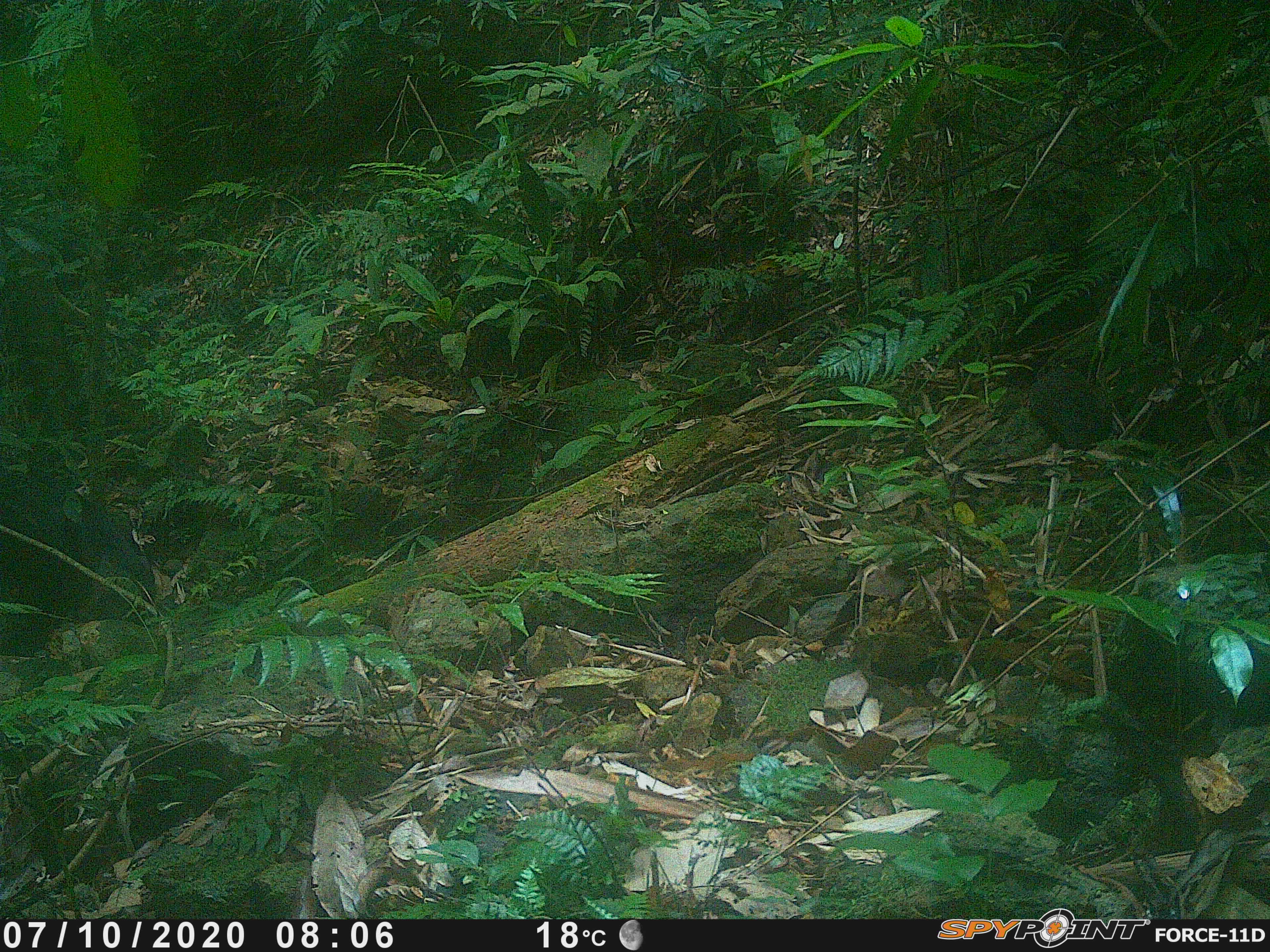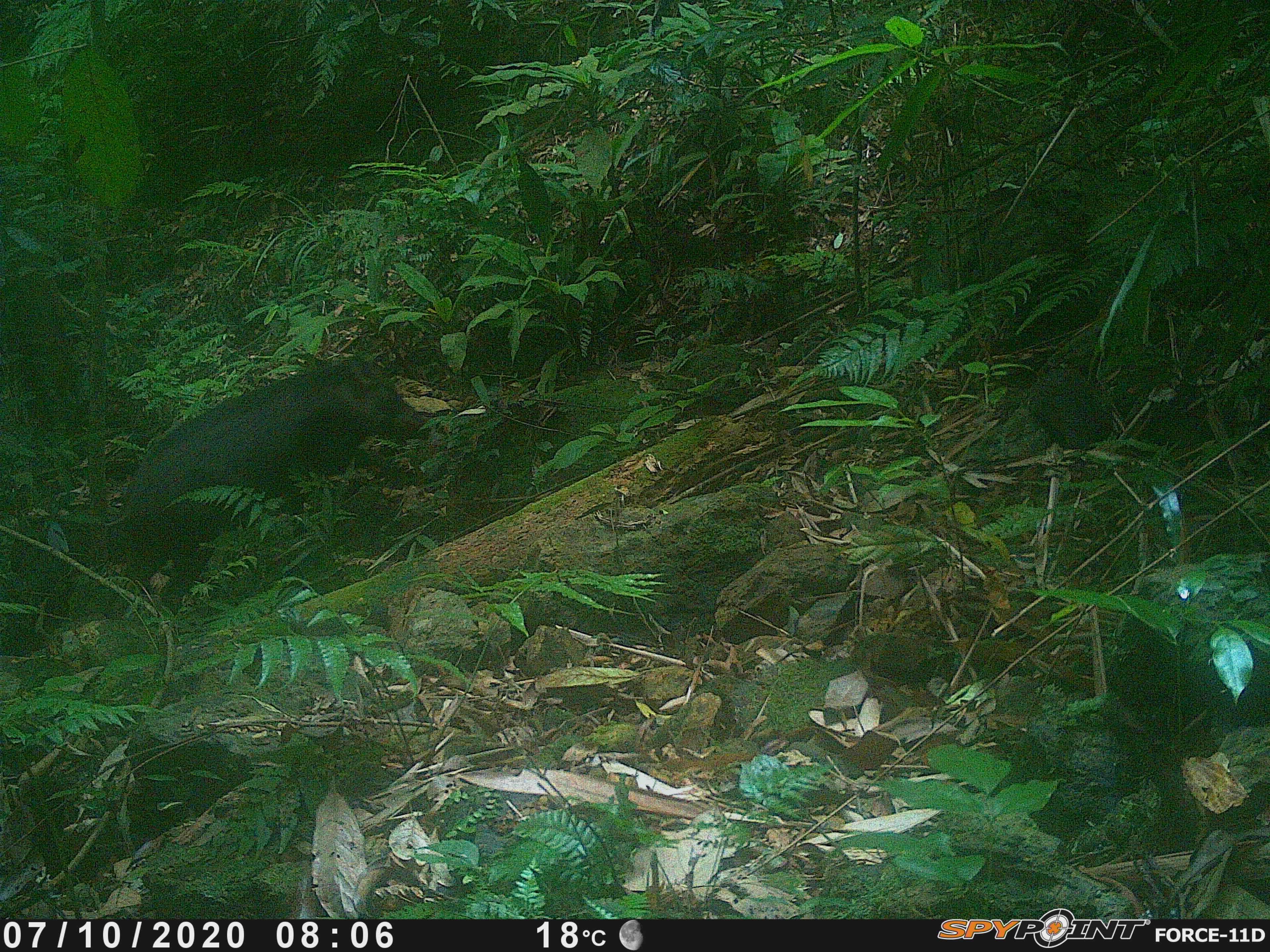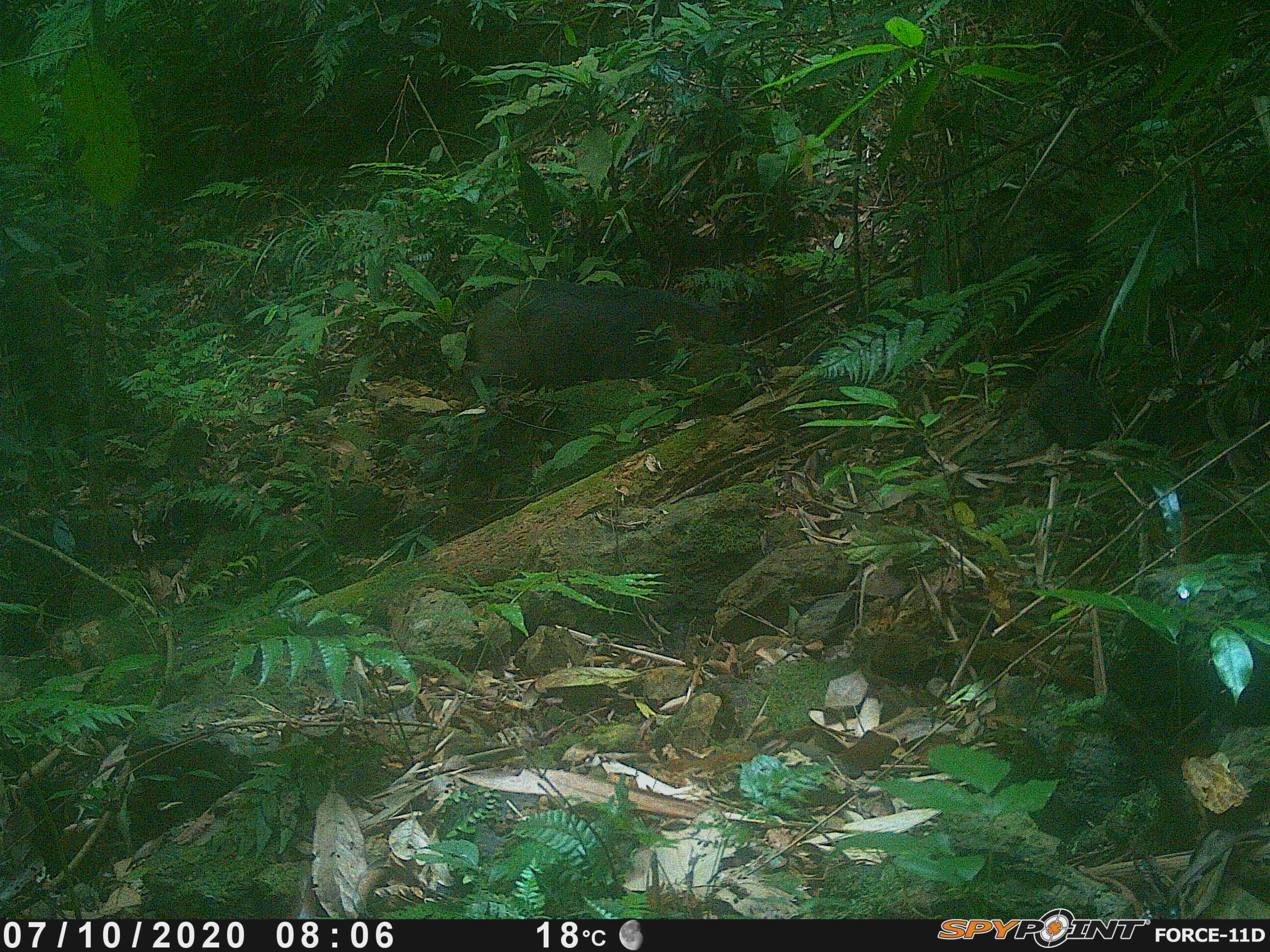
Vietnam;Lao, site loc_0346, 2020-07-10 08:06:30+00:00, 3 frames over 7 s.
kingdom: Animalia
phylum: Chordata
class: Mammalia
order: Artiodactyla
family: Suidae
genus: Sus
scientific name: Sus scrofa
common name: eurasian wild pig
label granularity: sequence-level